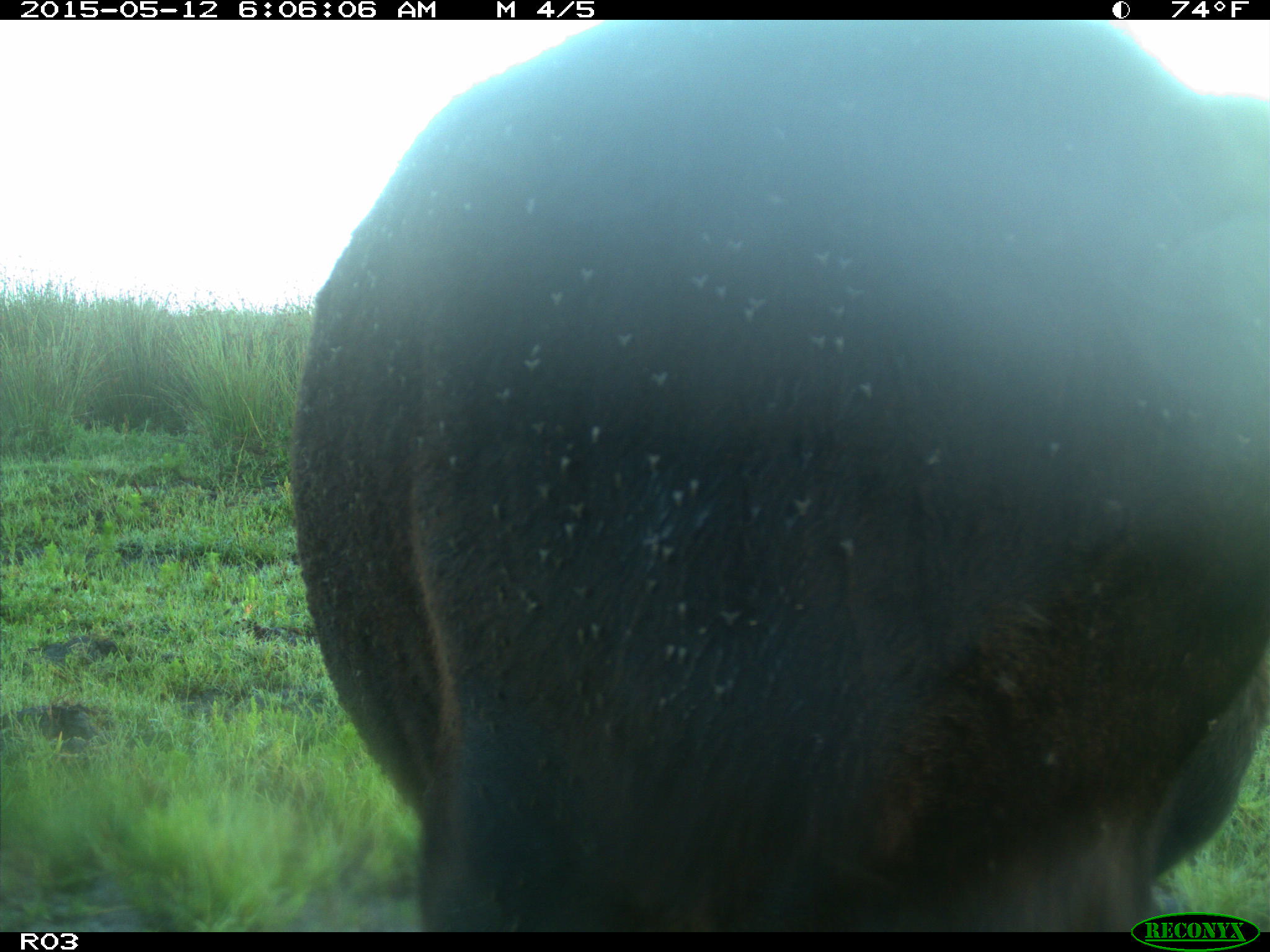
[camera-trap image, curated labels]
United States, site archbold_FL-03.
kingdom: Animalia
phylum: Chordata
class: Mammalia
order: Artiodactyla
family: Bovidae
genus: Bos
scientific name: Bos taurus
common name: domestic cow